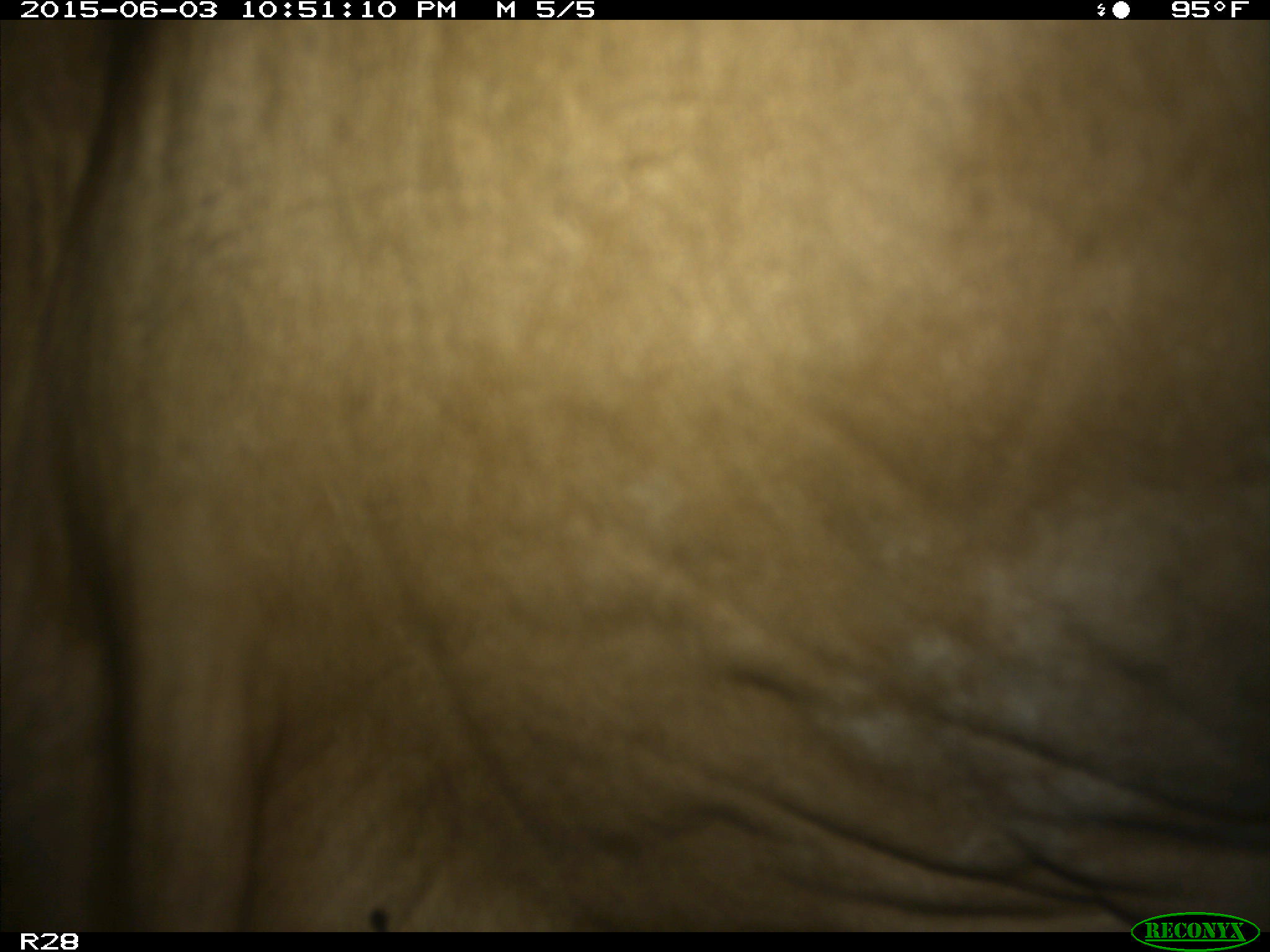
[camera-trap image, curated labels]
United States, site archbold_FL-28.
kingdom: Animalia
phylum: Chordata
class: Mammalia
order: Artiodactyla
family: Bovidae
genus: Bos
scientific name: Bos taurus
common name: domestic cow